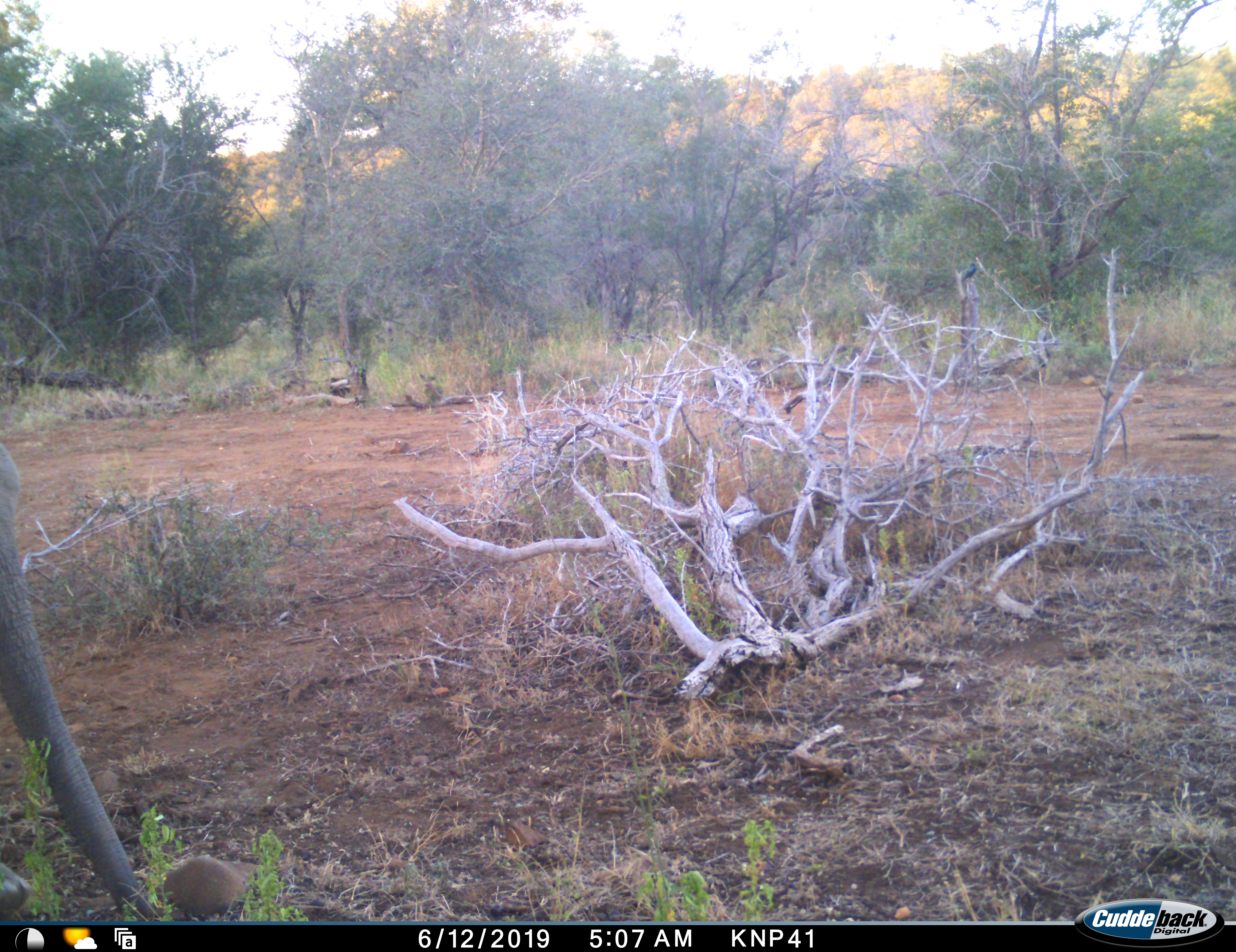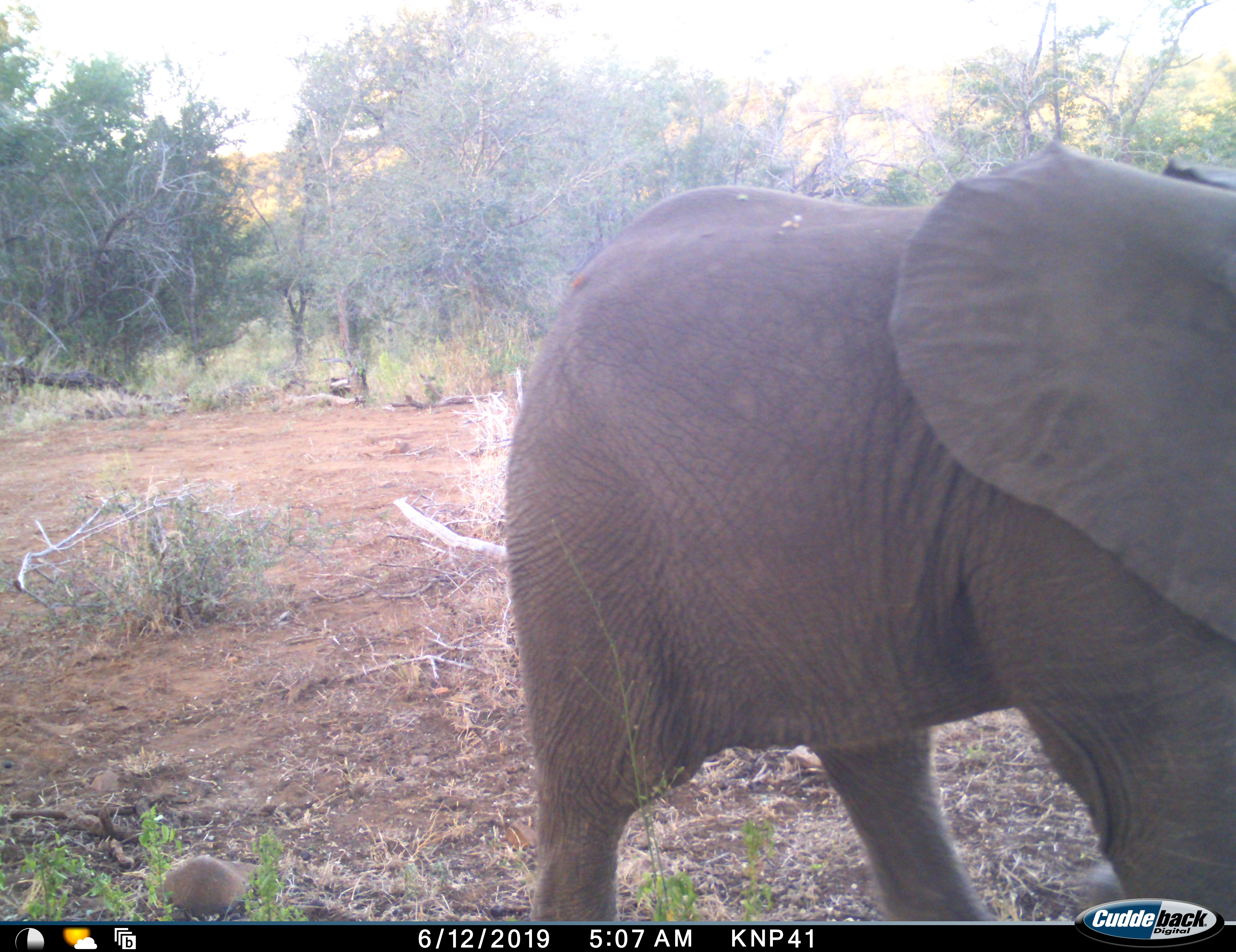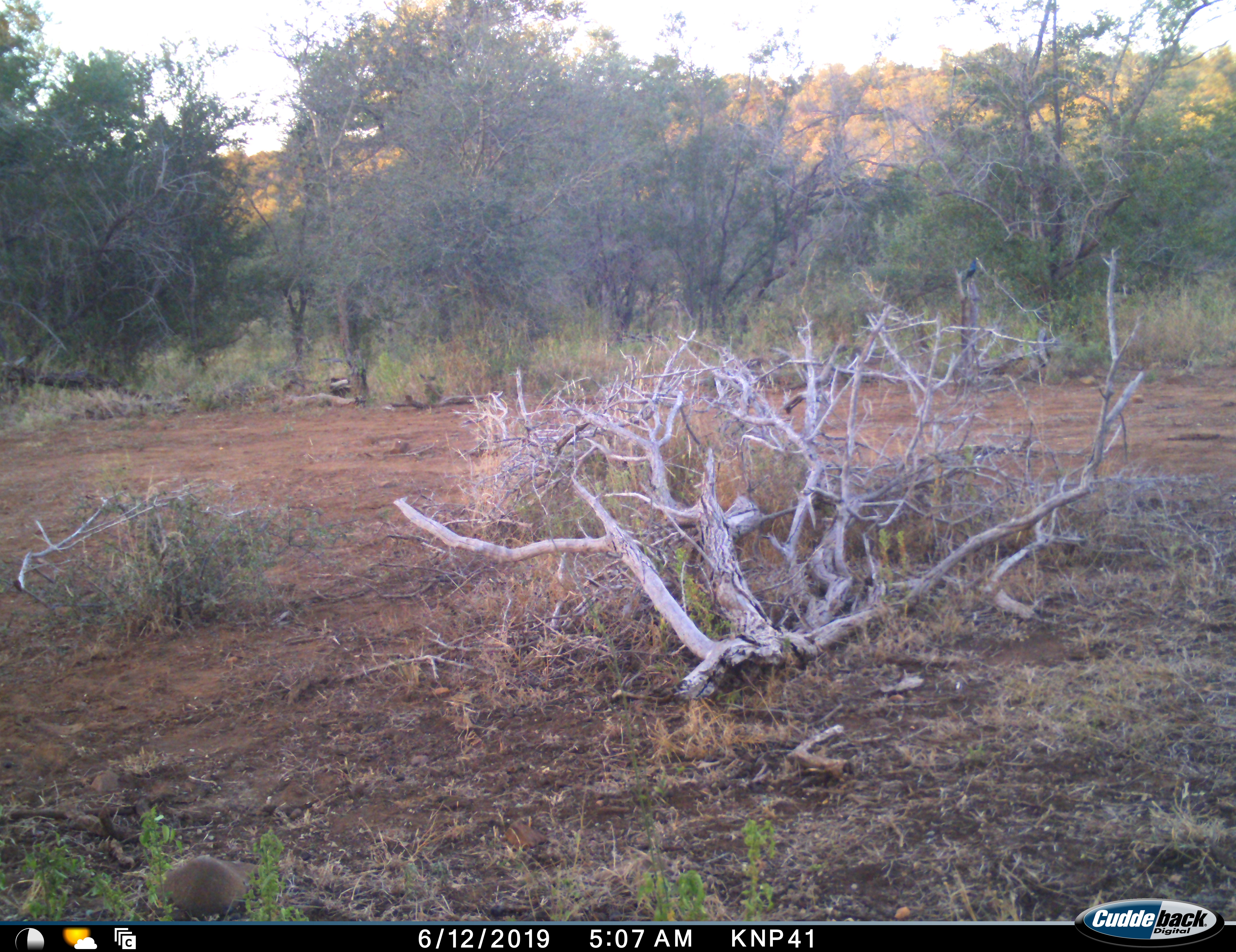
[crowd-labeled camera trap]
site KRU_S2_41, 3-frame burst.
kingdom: Animalia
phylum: Chordata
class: Mammalia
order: Proboscidea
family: Elephantidae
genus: Loxodonta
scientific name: Loxodonta africana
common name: african bush elephant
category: elephant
Elephant (african bush elephant) (Loxodonta africana), count 1. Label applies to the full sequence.